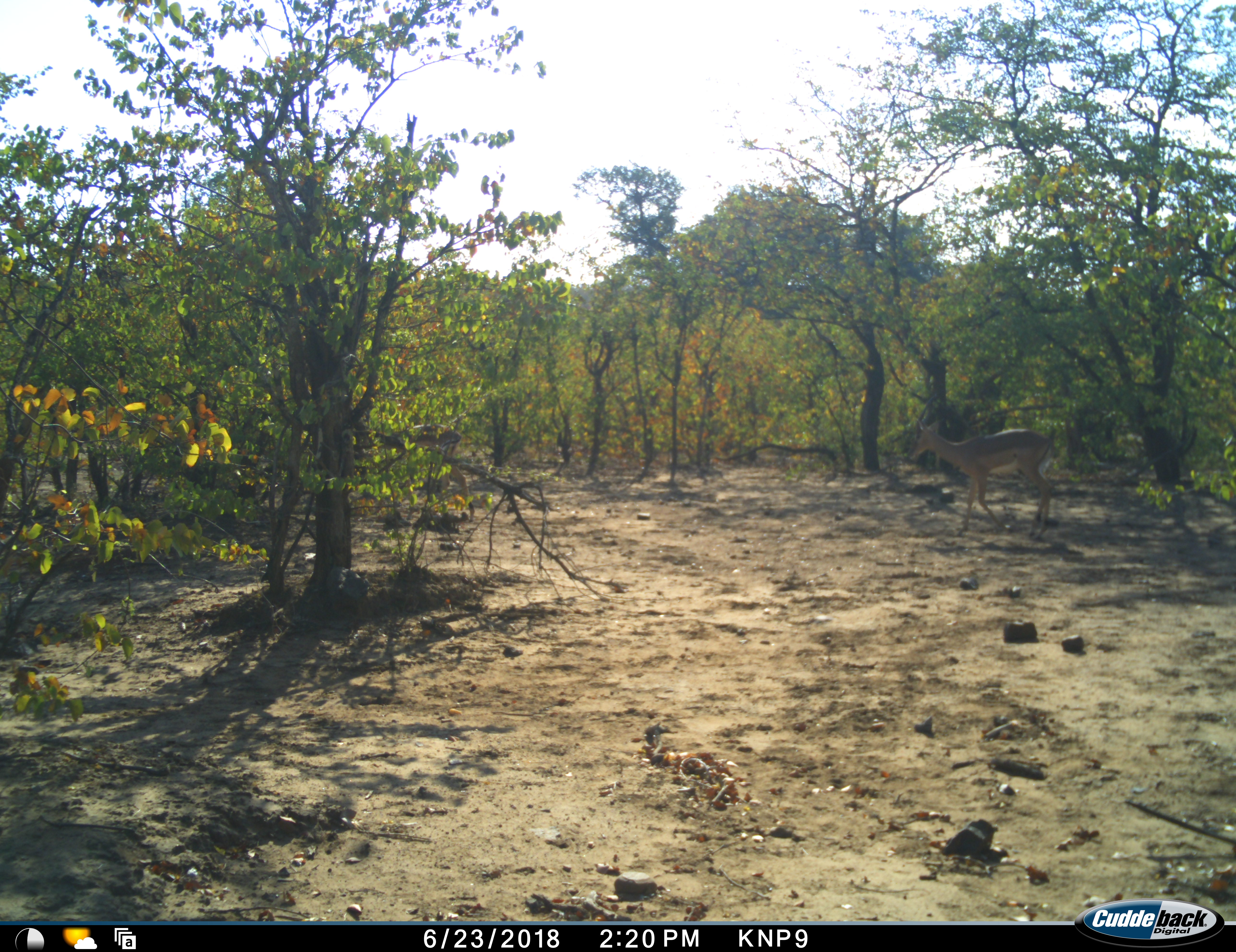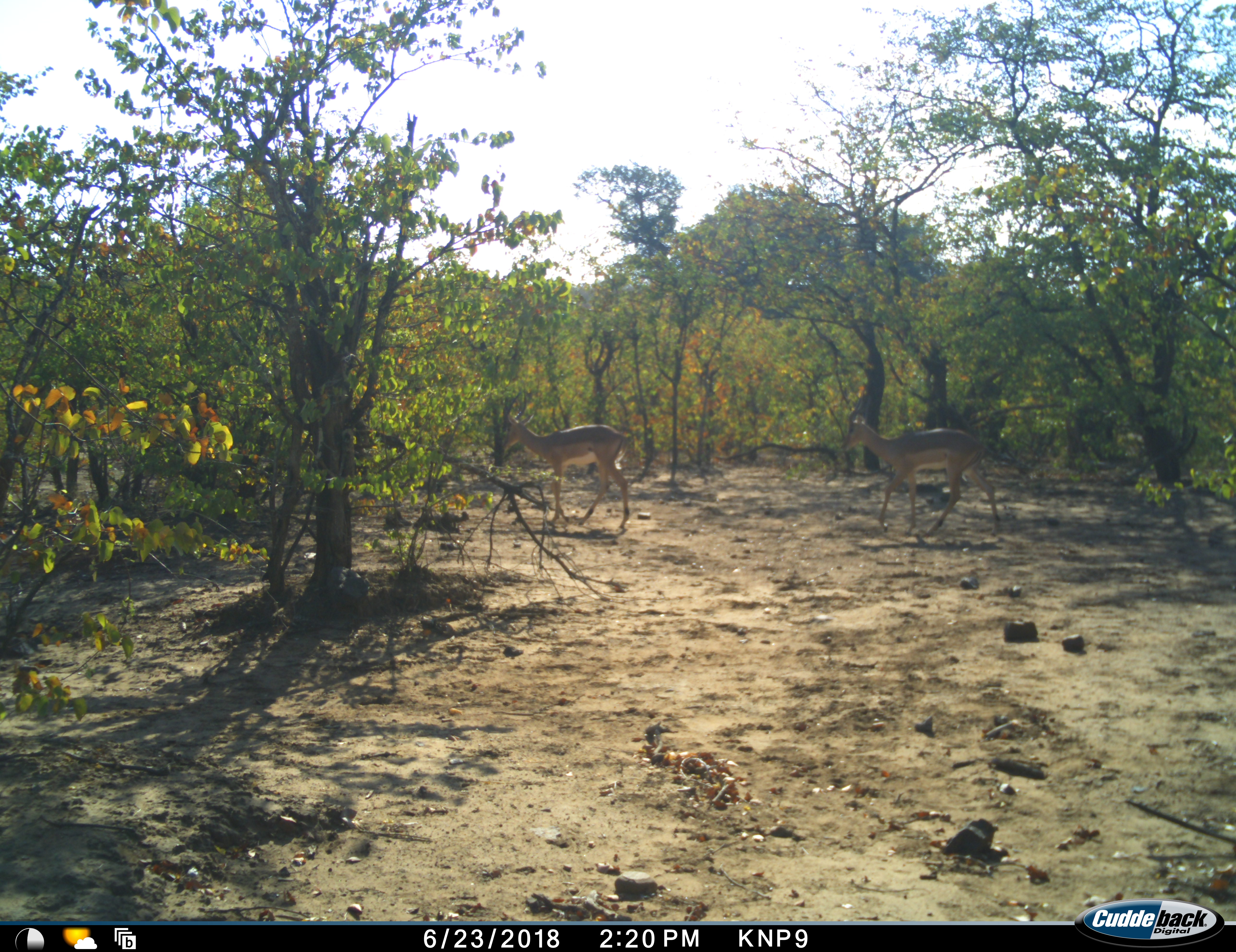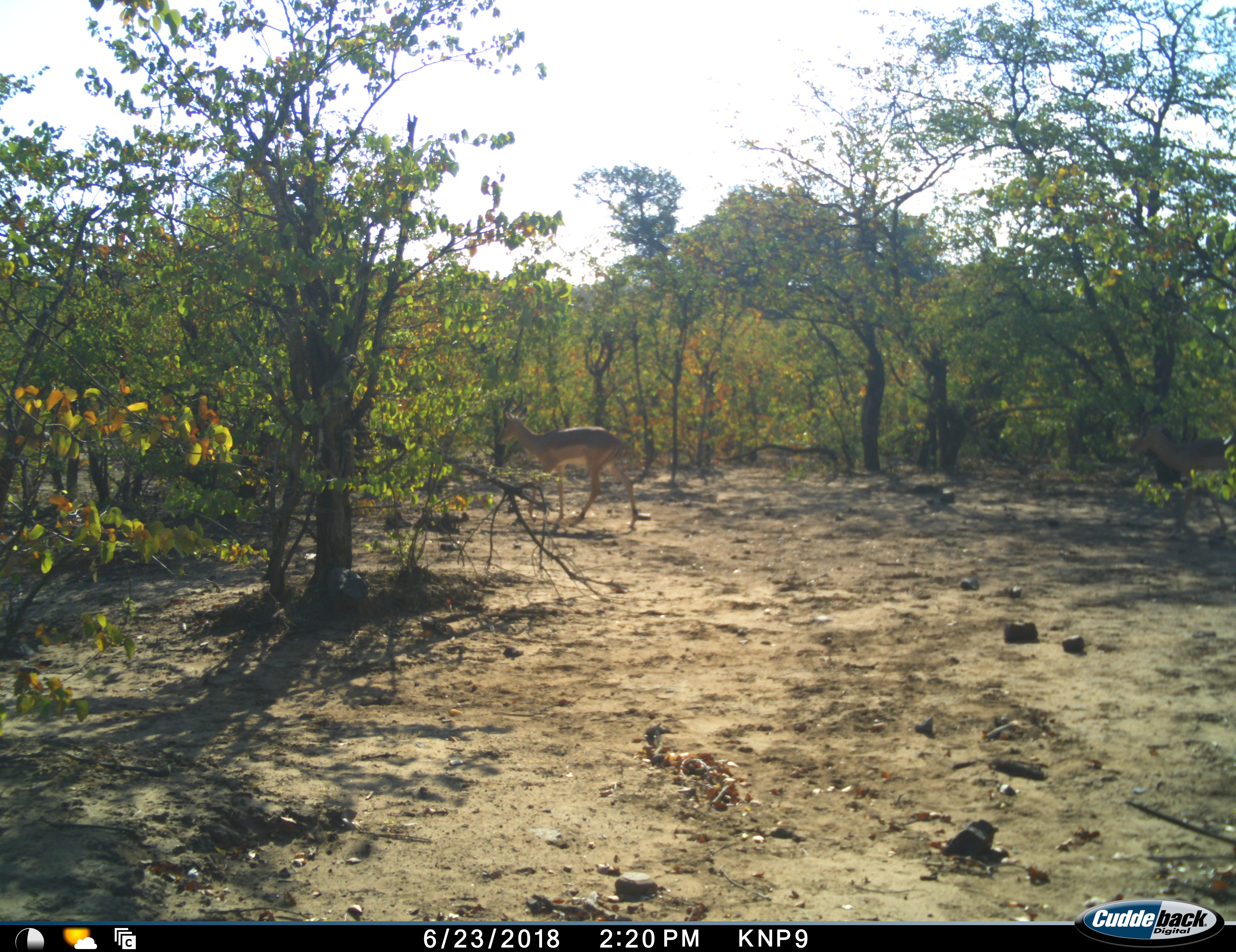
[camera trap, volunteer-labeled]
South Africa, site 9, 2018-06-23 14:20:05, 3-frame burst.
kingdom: Animalia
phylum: Chordata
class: Mammalia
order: Artiodactyla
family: Bovidae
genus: Aepyceros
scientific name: Aepyceros melampus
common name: impala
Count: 2.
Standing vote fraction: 0%.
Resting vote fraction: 0%.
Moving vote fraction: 100%.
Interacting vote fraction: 0%.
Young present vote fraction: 0%.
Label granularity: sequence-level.